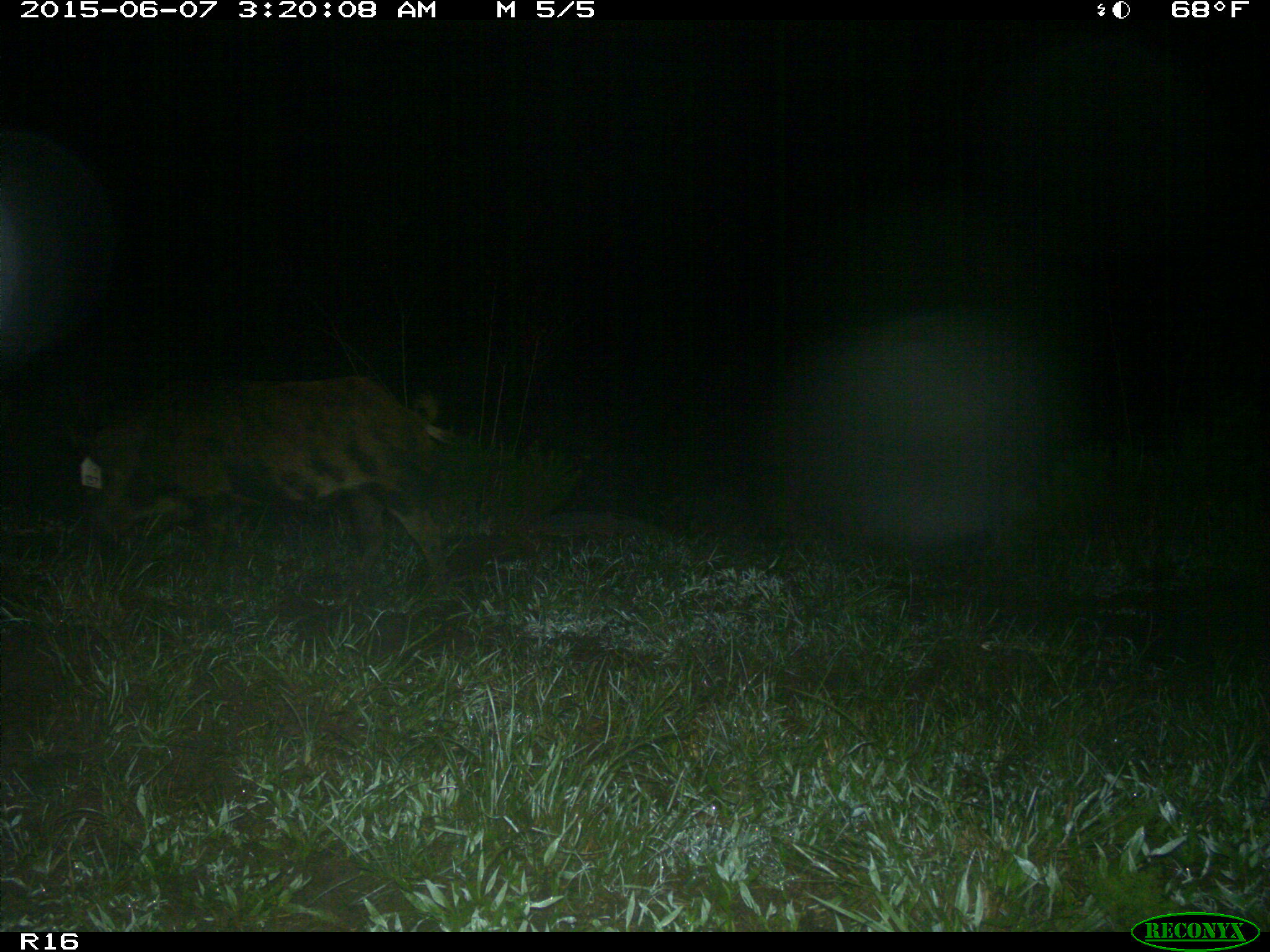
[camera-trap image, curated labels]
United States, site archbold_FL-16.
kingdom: Animalia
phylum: Chordata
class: Mammalia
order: Artiodactyla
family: Suidae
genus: Sus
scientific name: Sus scrofa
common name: wild boar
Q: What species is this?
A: Sus scrofa (wild boar).